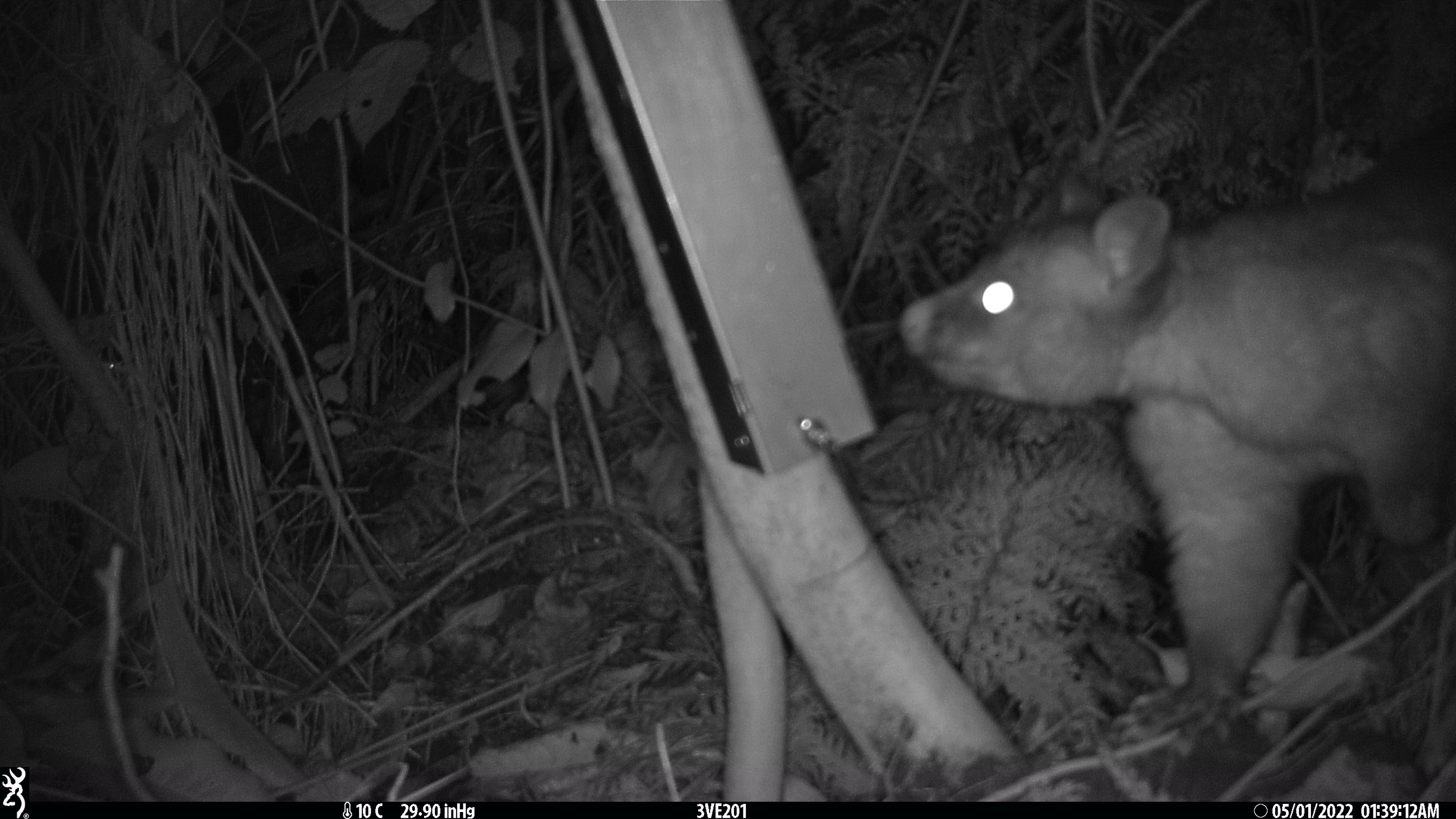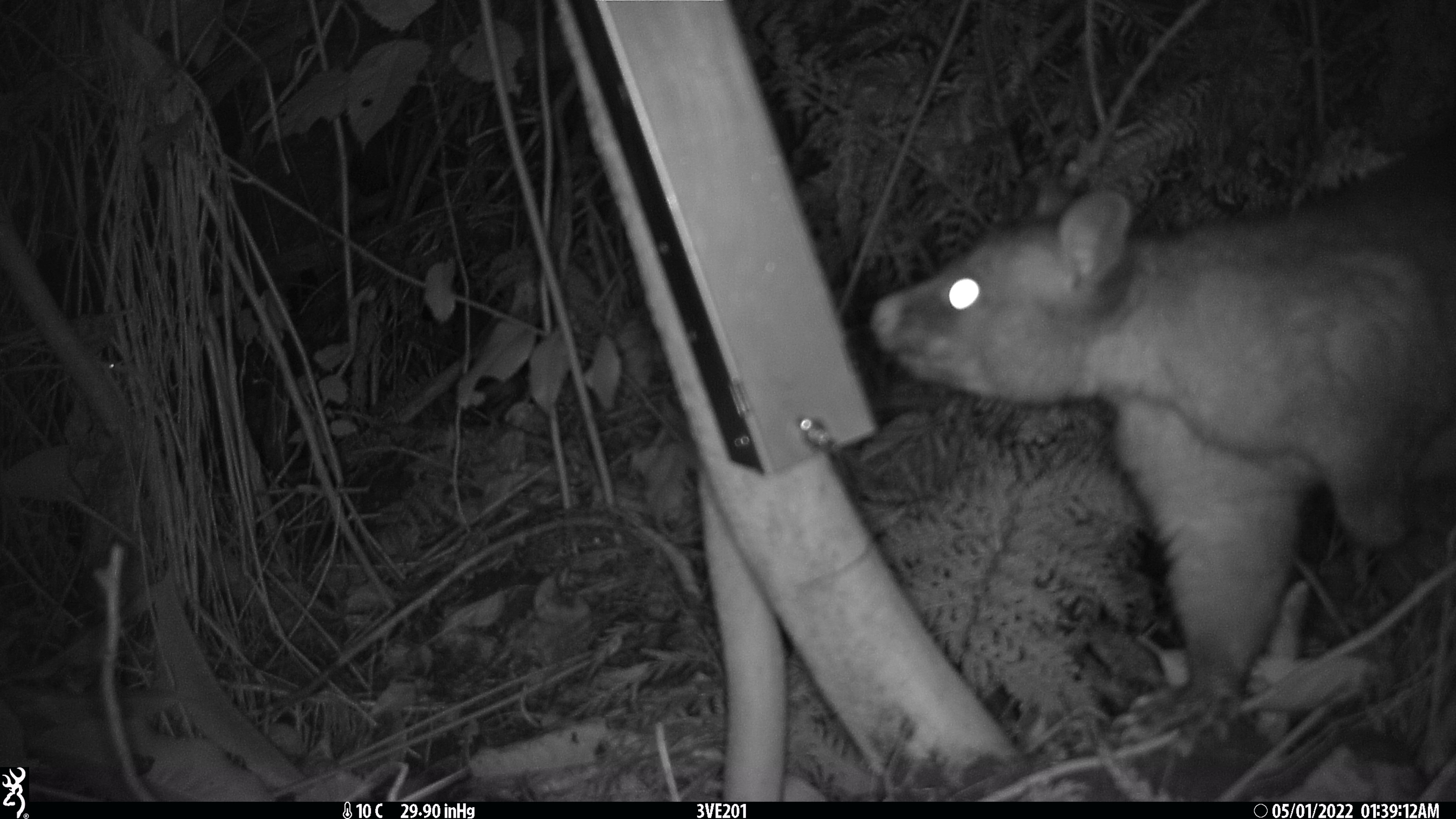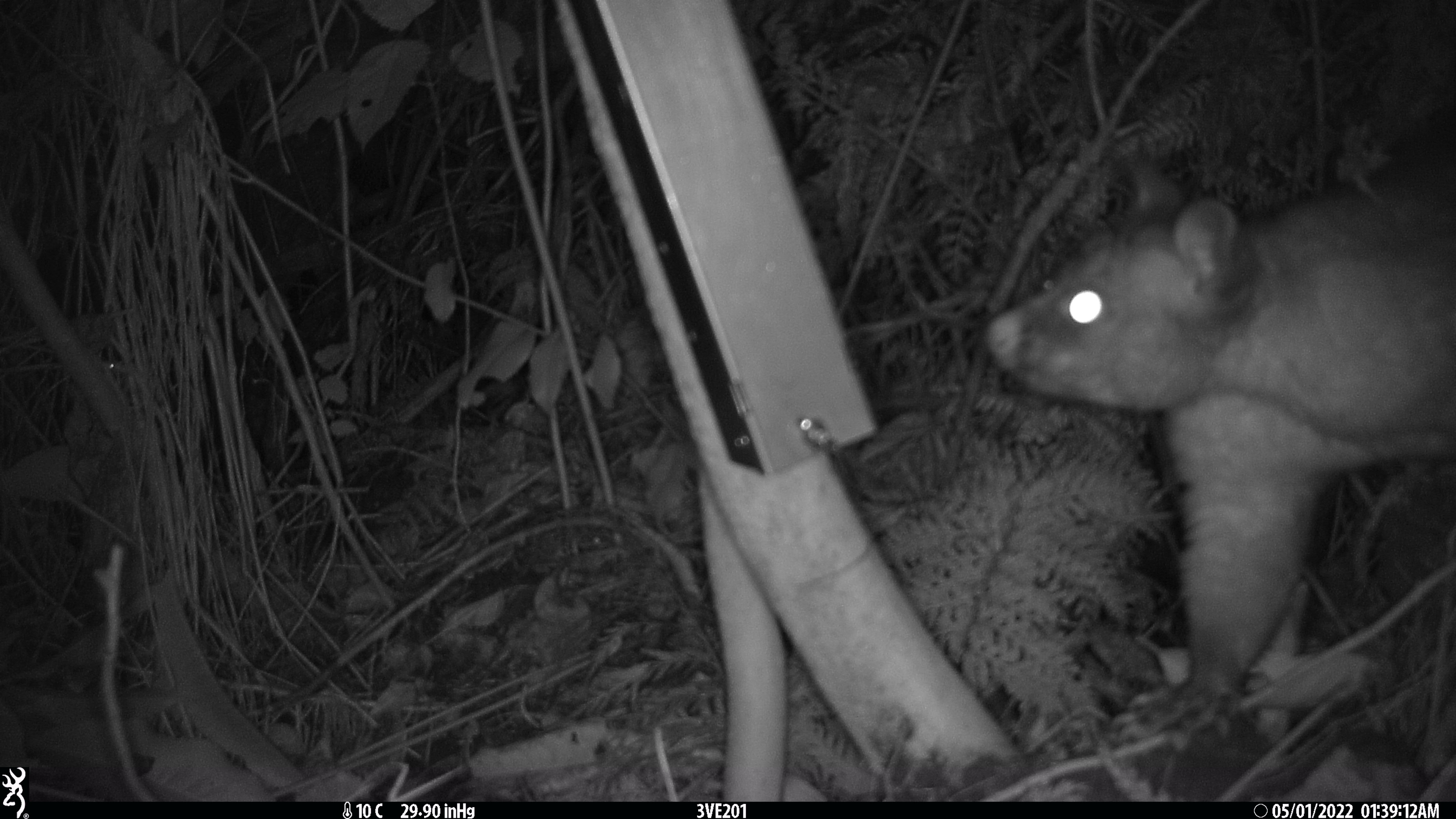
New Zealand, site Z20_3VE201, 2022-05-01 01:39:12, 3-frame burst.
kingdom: Animalia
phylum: Chordata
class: Mammalia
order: Diprotodontia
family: Phalangeridae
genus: Trichosurus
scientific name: Trichosurus vulpecula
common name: common brushtail possum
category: possum